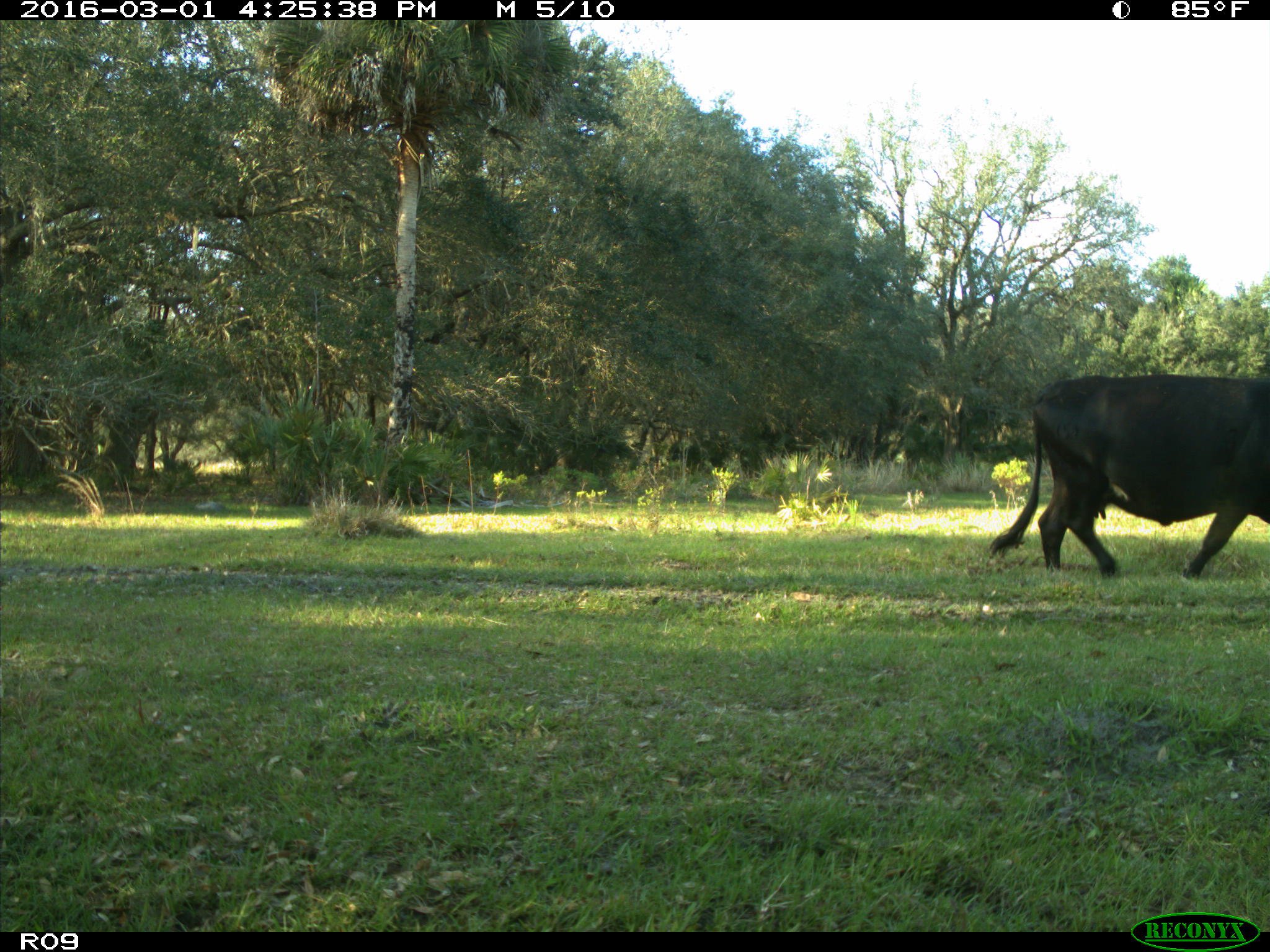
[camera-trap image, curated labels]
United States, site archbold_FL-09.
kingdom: Animalia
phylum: Chordata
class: Mammalia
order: Artiodactyla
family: Bovidae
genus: Bos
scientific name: Bos taurus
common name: domestic cow